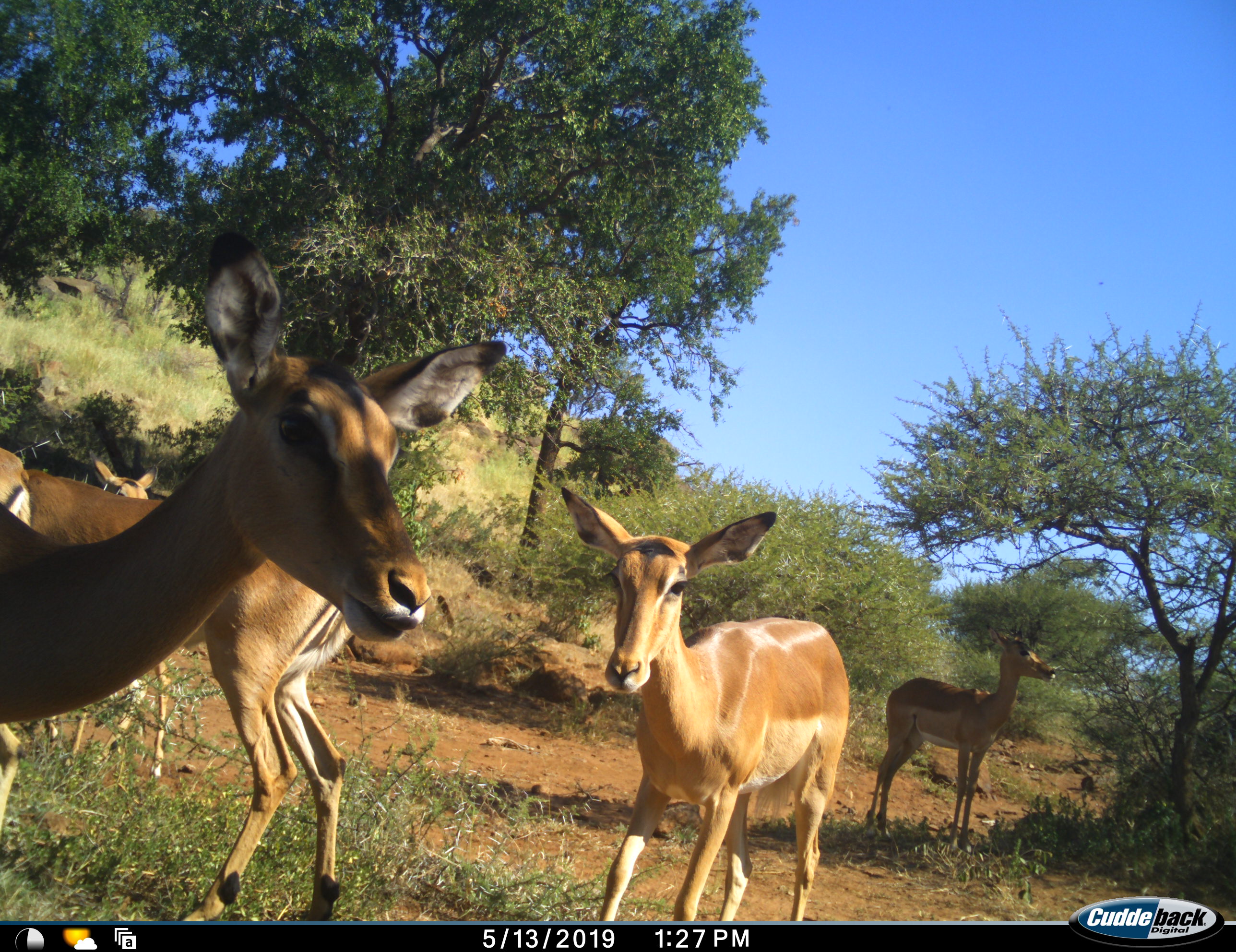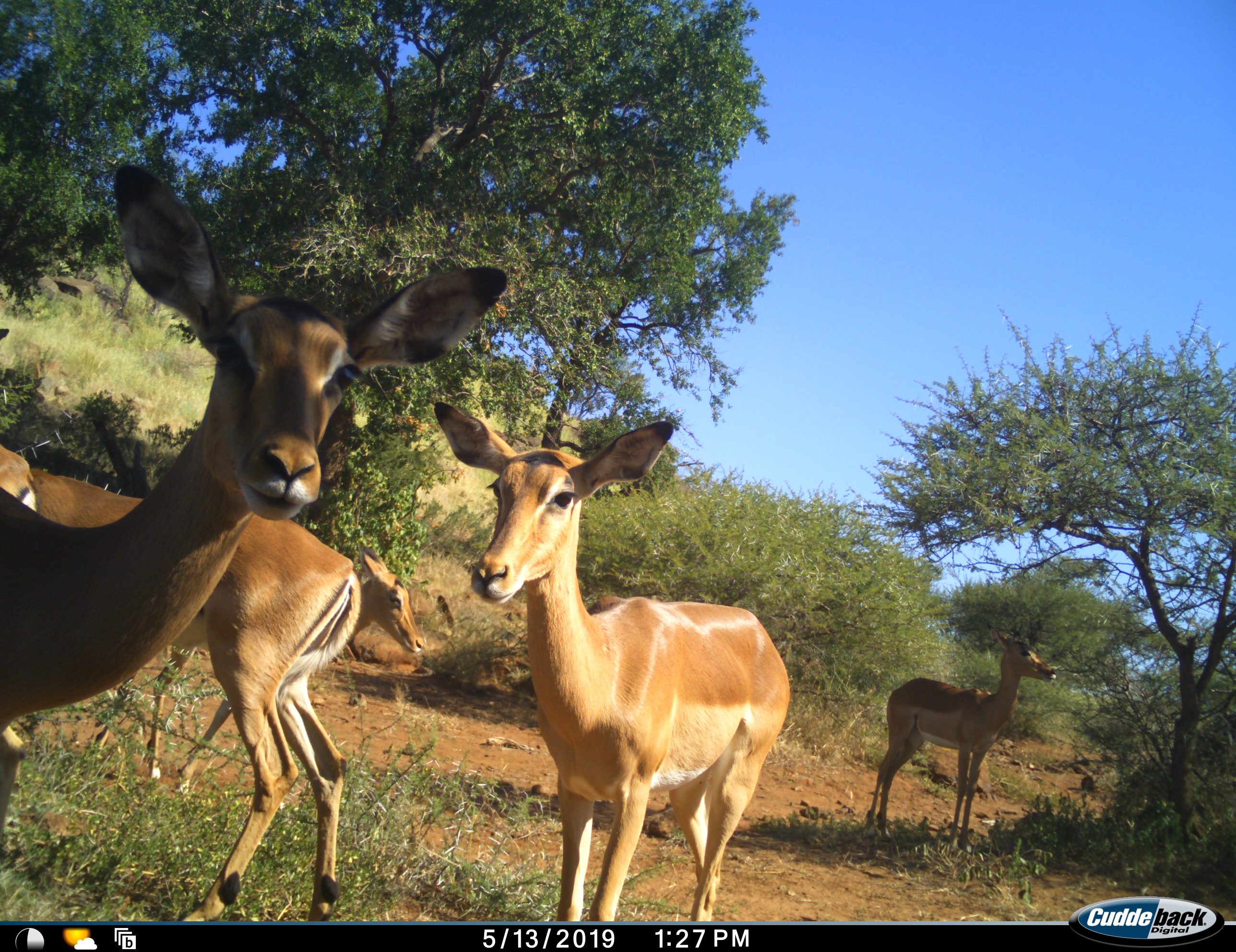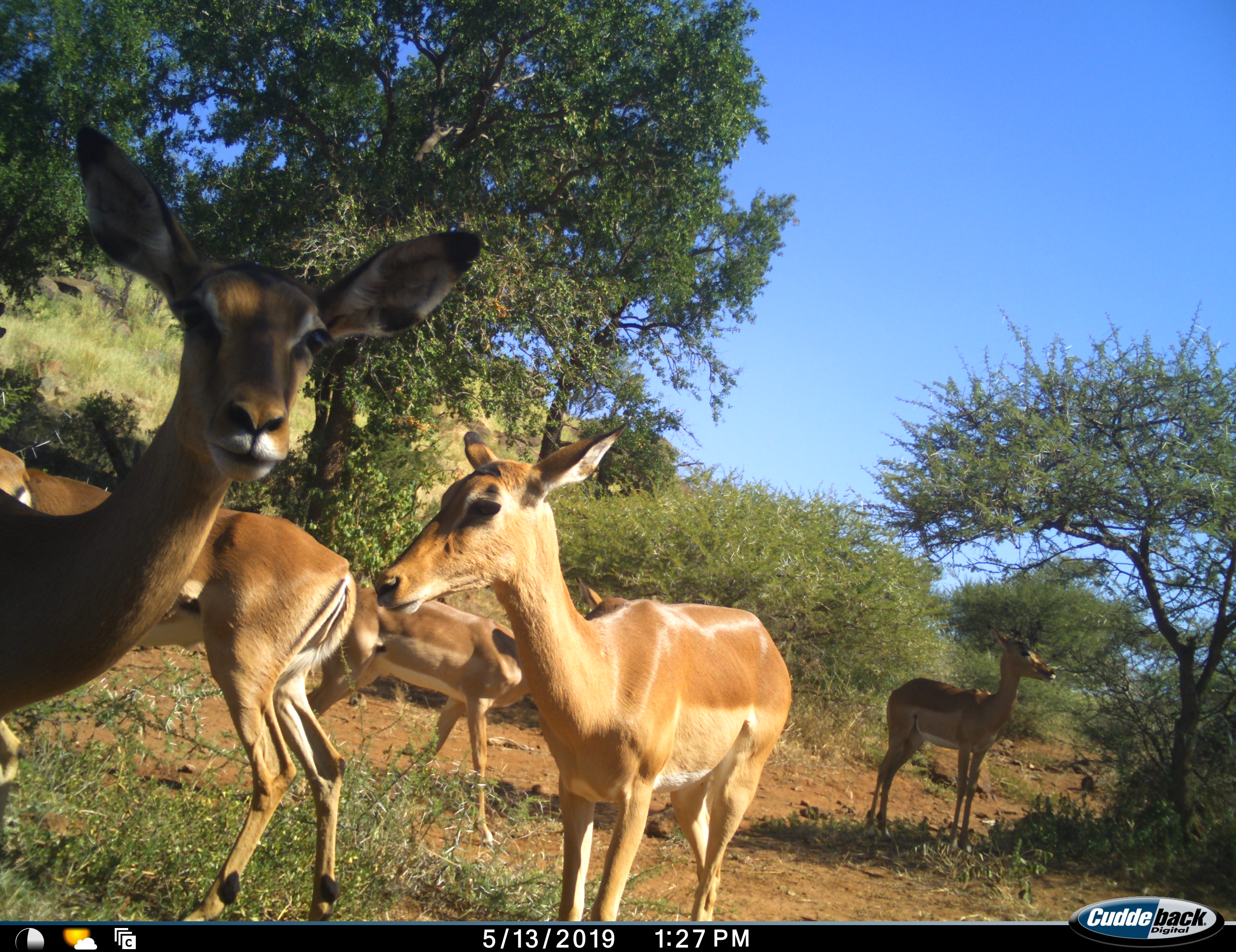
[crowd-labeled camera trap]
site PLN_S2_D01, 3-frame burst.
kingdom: Animalia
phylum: Chordata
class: Mammalia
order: Artiodactyla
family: Bovidae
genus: Aepyceros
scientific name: Aepyceros melampus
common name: impala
Impala (Aepyceros melampus), count 6. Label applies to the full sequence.